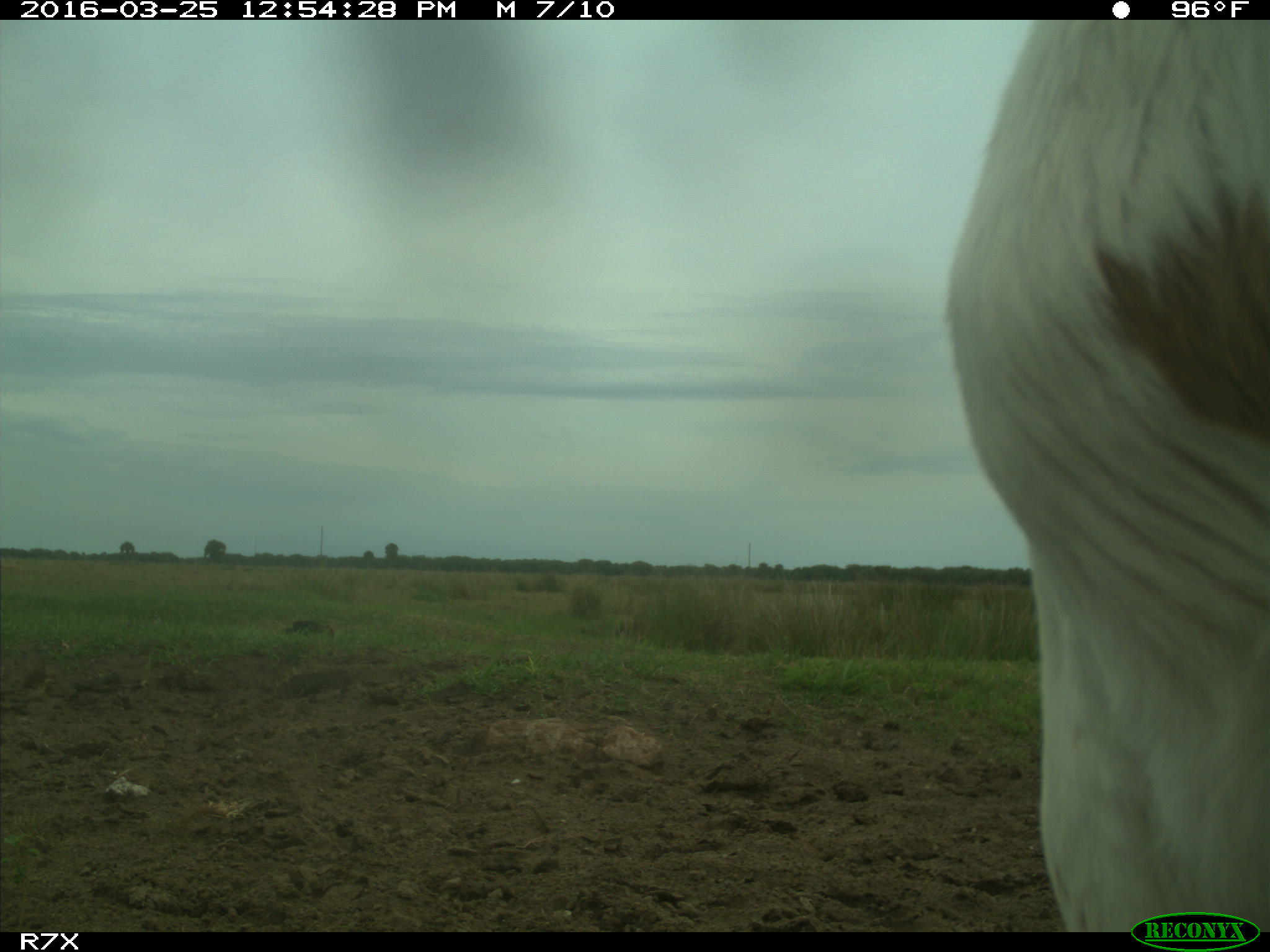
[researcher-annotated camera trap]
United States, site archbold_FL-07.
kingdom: Animalia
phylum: Chordata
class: Mammalia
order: Artiodactyla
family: Bovidae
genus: Bos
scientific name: Bos taurus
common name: domestic cow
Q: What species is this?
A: Bos taurus (domestic cow).